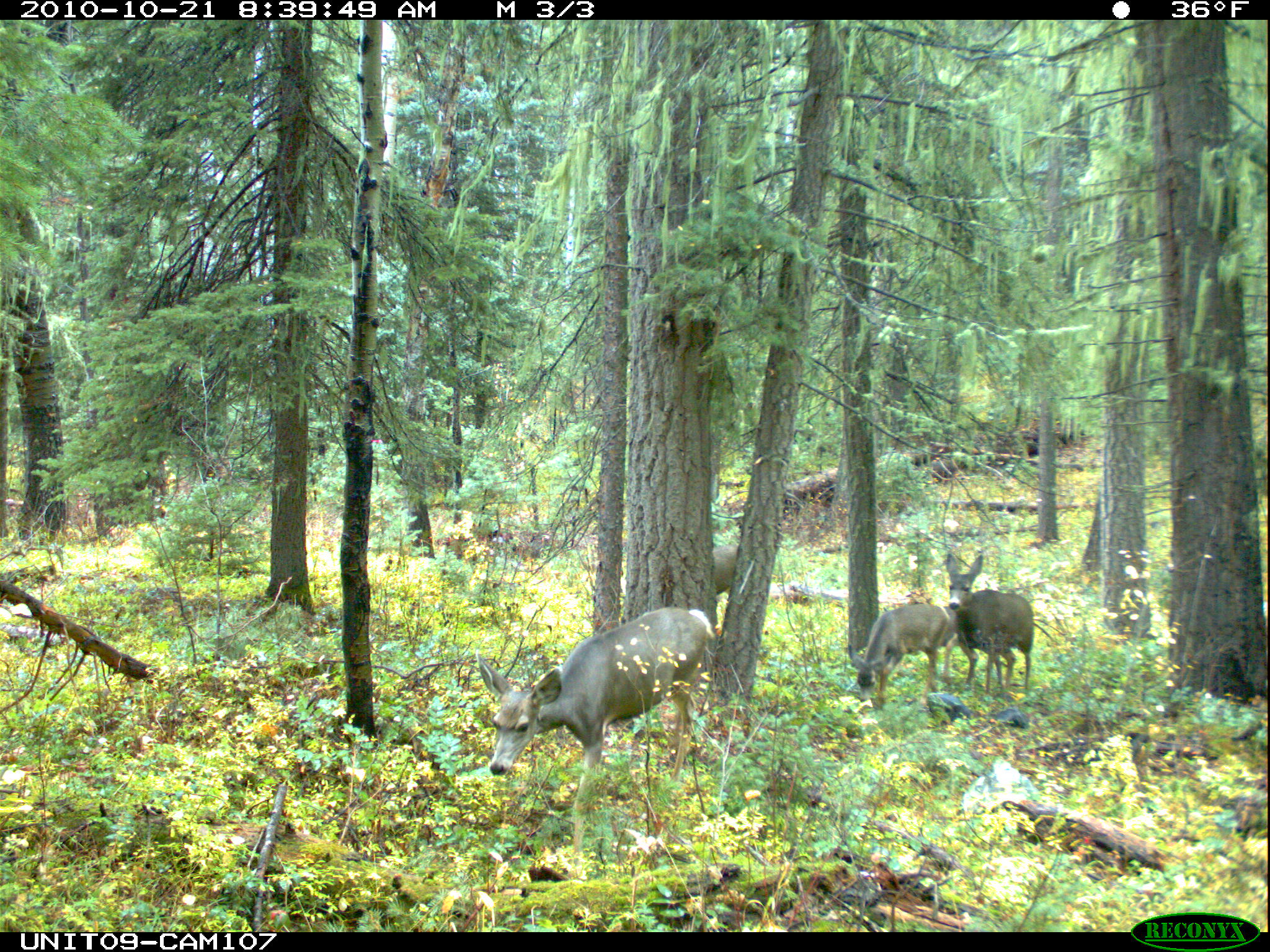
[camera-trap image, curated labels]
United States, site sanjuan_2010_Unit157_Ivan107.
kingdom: Animalia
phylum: Chordata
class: Mammalia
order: Artiodactyla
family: Cervidae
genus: Odocoileus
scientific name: Odocoileus hemionus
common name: mule deer